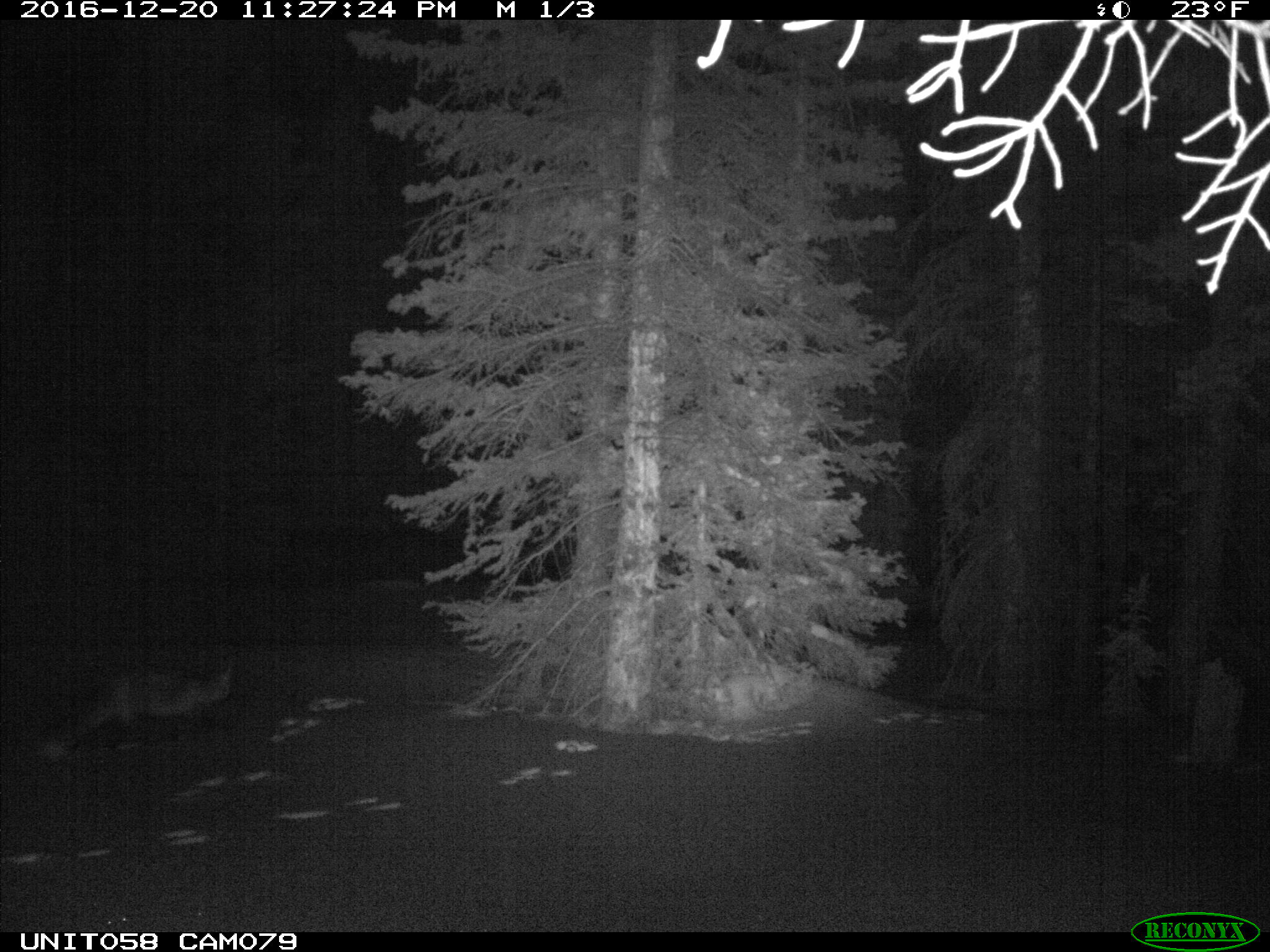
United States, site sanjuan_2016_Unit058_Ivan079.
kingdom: Animalia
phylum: Chordata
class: Mammalia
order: Carnivora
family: Canidae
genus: Vulpes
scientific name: Vulpes vulpes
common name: red fox